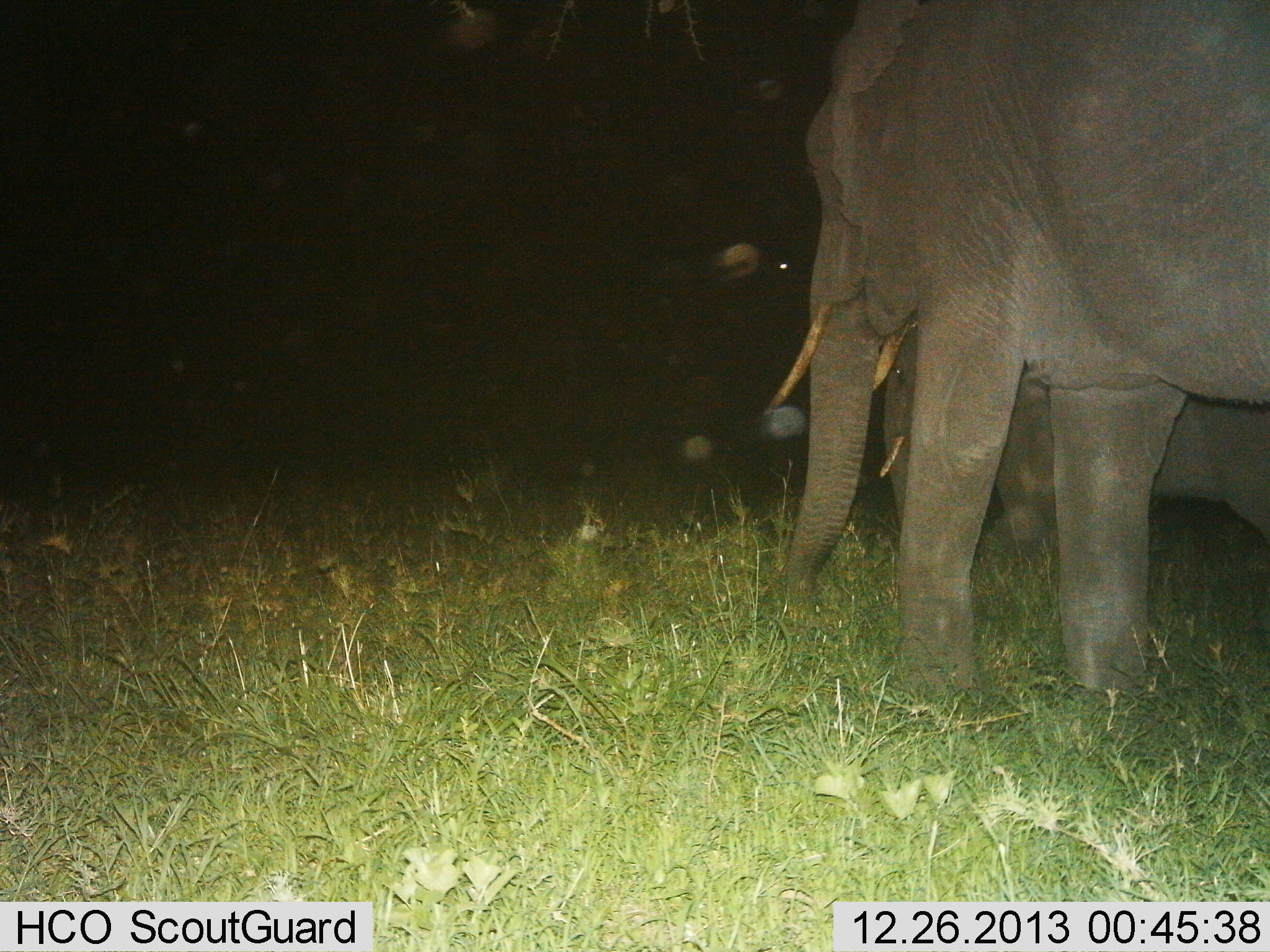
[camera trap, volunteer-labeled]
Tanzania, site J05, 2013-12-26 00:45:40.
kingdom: Animalia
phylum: Chordata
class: Mammalia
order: Proboscidea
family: Elephantidae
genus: Loxodonta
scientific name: Loxodonta africana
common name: african bush elephant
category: elephant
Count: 2.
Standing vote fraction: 90%.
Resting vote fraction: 0%.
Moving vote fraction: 20%.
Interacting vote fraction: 0%.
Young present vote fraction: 0%.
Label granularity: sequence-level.